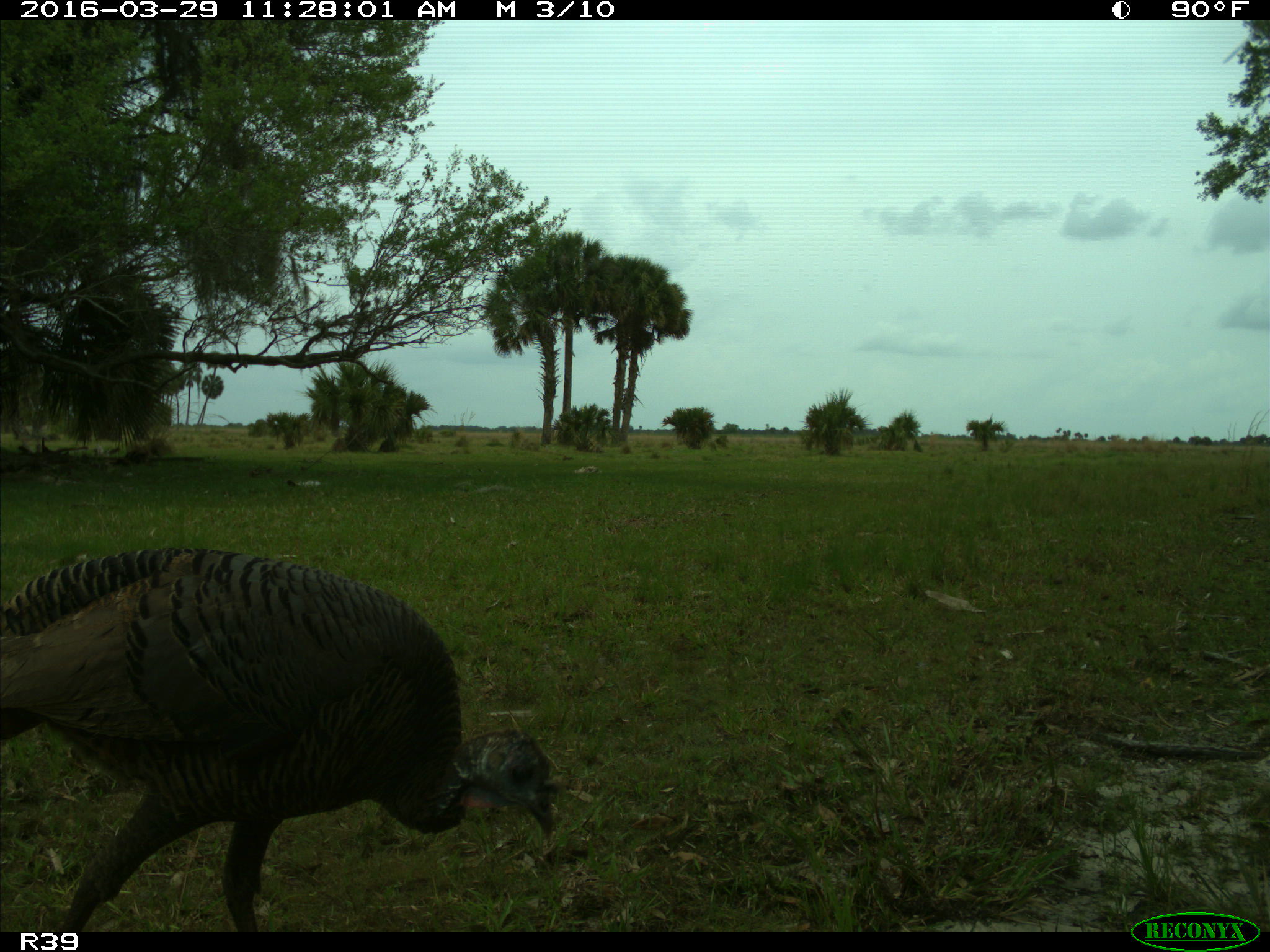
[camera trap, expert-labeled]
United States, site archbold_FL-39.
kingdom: Animalia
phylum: Chordata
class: Aves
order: Galliformes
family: Phasianidae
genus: Meleagris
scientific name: Meleagris gallopavo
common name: wild turkey